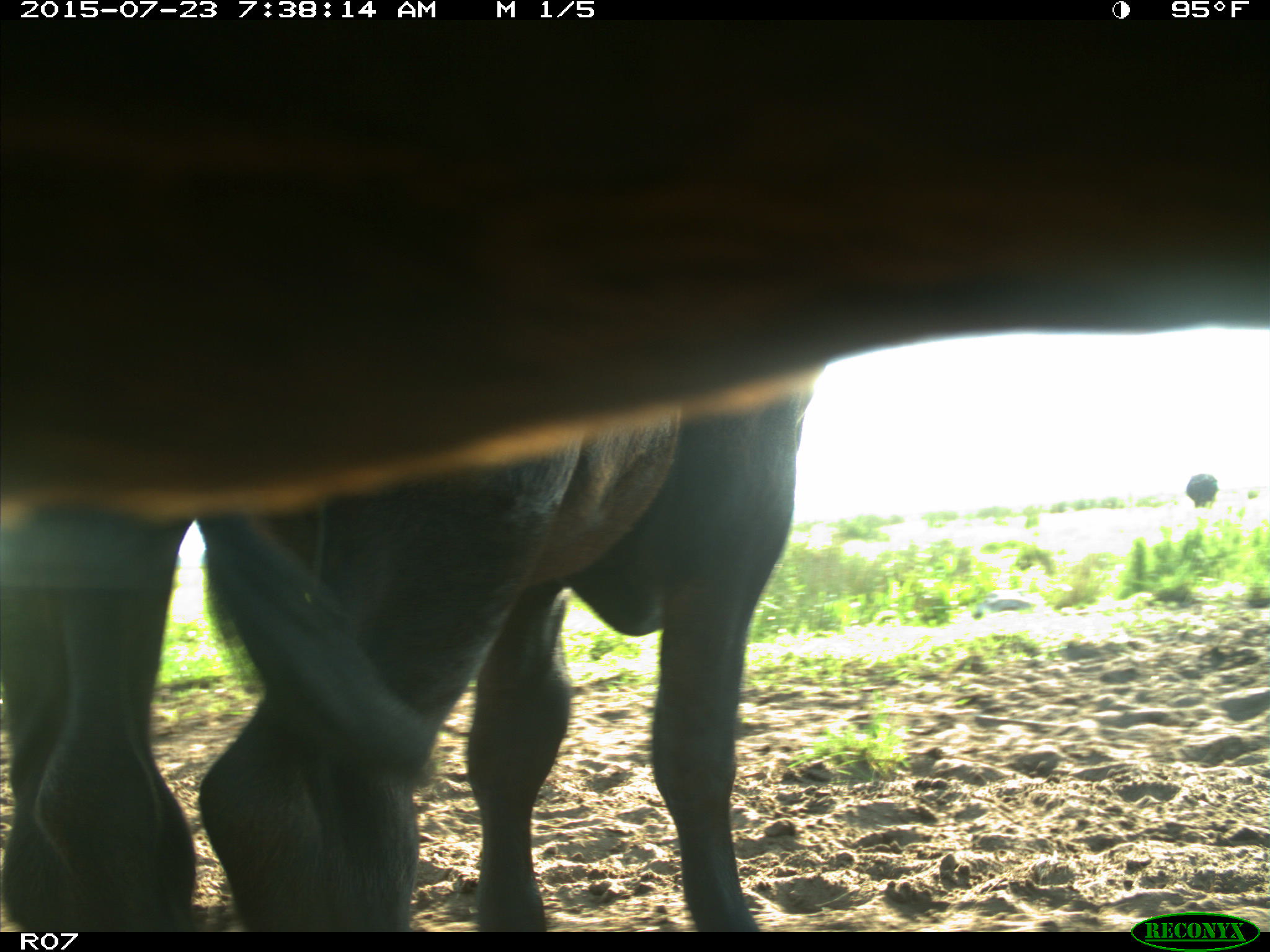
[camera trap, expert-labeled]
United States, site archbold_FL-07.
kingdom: Animalia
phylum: Chordata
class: Mammalia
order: Artiodactyla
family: Bovidae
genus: Bos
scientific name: Bos taurus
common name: domestic cow